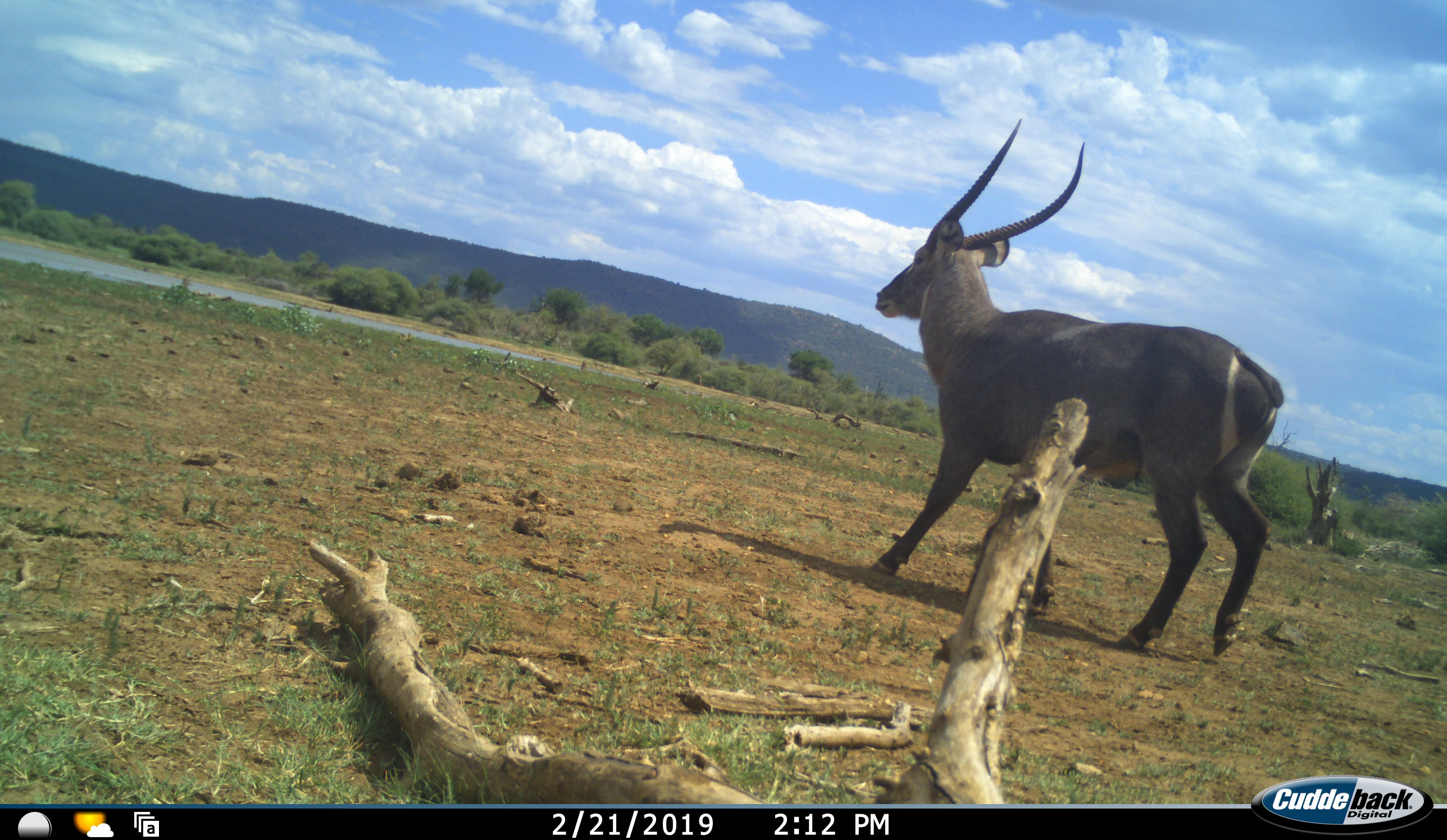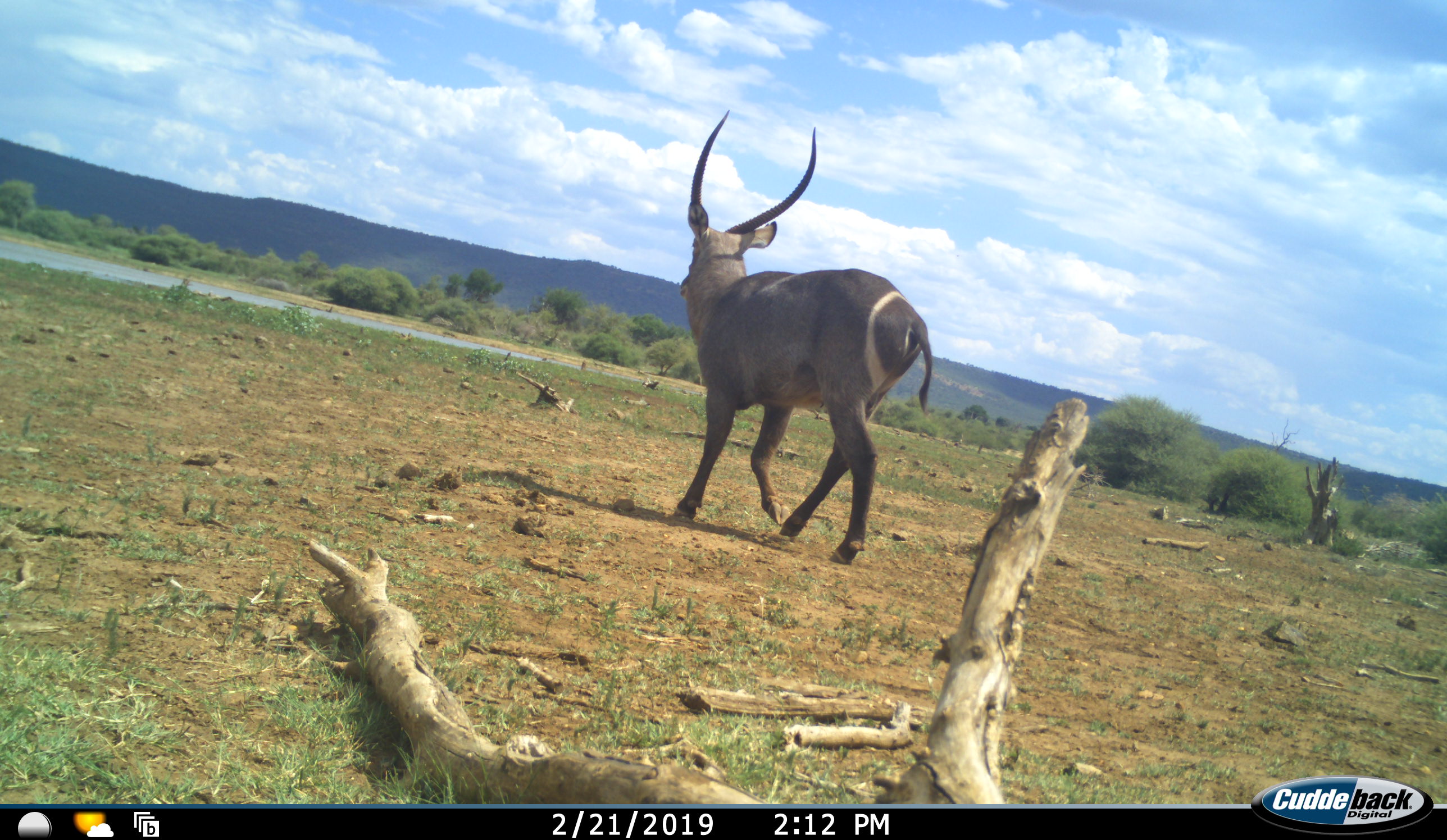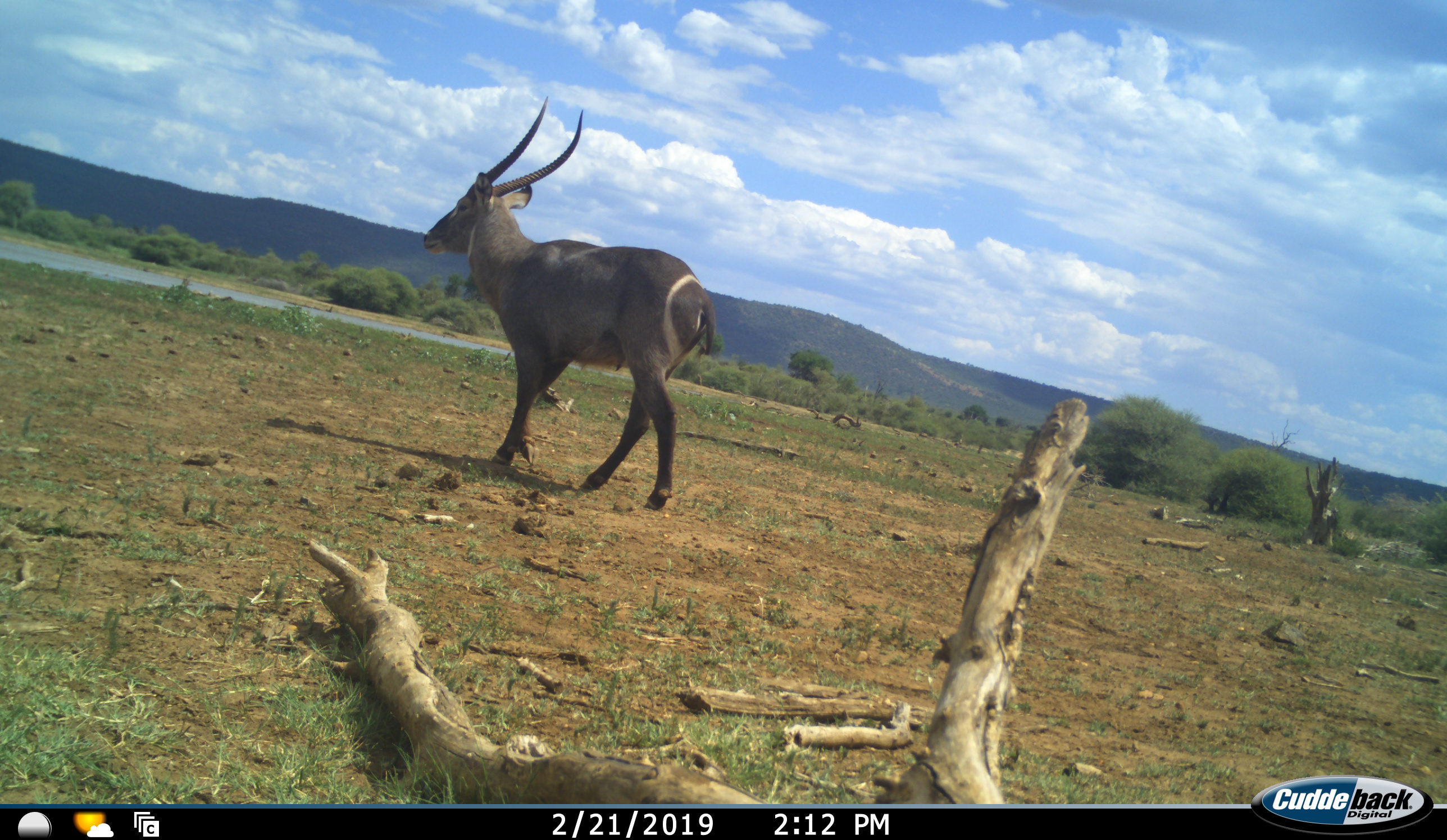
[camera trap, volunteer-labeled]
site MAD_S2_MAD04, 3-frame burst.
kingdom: Animalia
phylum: Chordata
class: Mammalia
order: Artiodactyla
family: Bovidae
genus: Kobus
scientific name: Kobus ellipsiprymnus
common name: waterbuck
Waterbuck (Kobus ellipsiprymnus), count 1. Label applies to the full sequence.